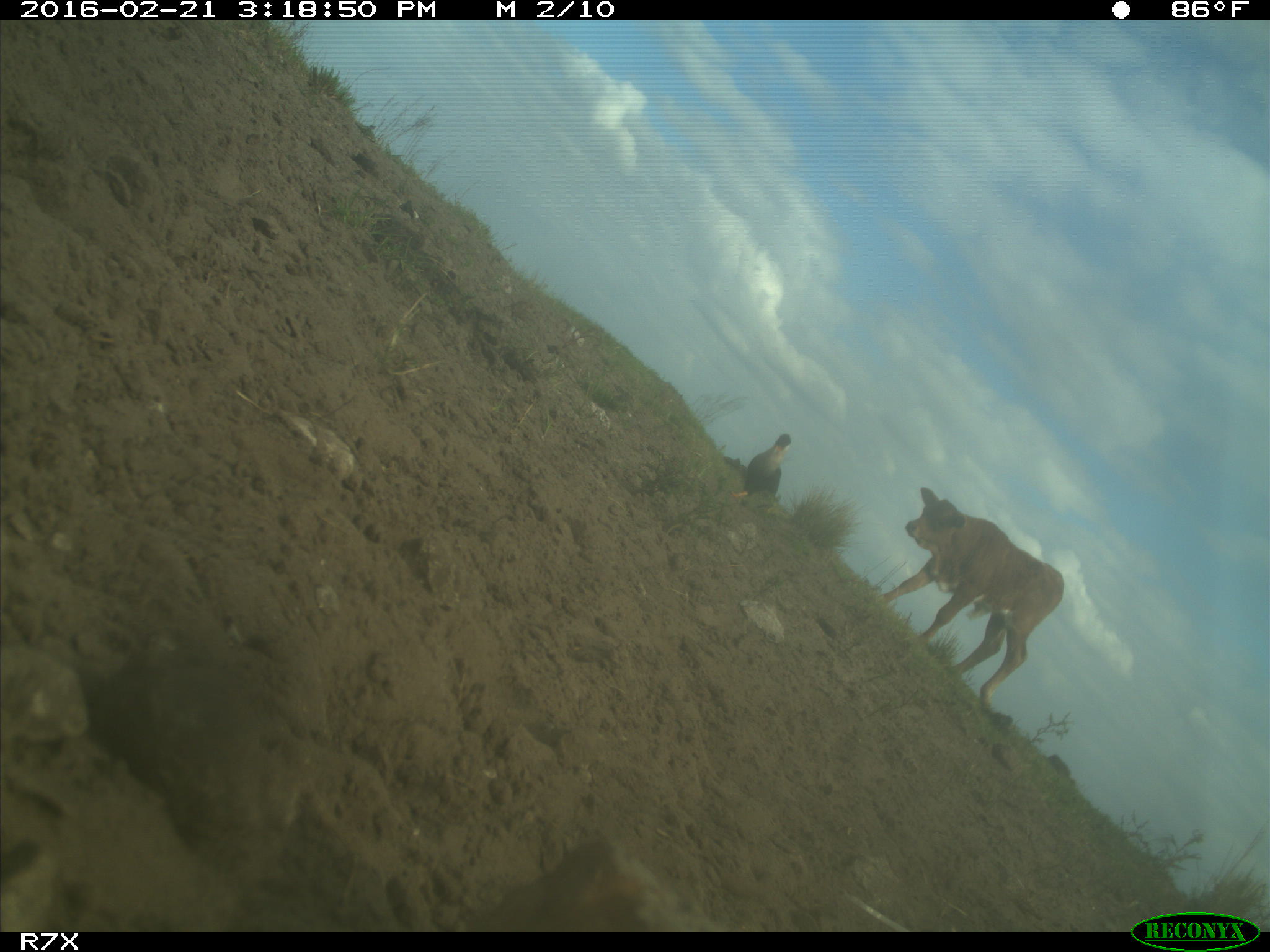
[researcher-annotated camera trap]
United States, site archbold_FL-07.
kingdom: Animalia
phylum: Chordata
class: Mammalia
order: Artiodactyla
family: Bovidae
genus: Bos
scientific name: Bos taurus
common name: domestic cow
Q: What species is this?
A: Bos taurus (domestic cow).